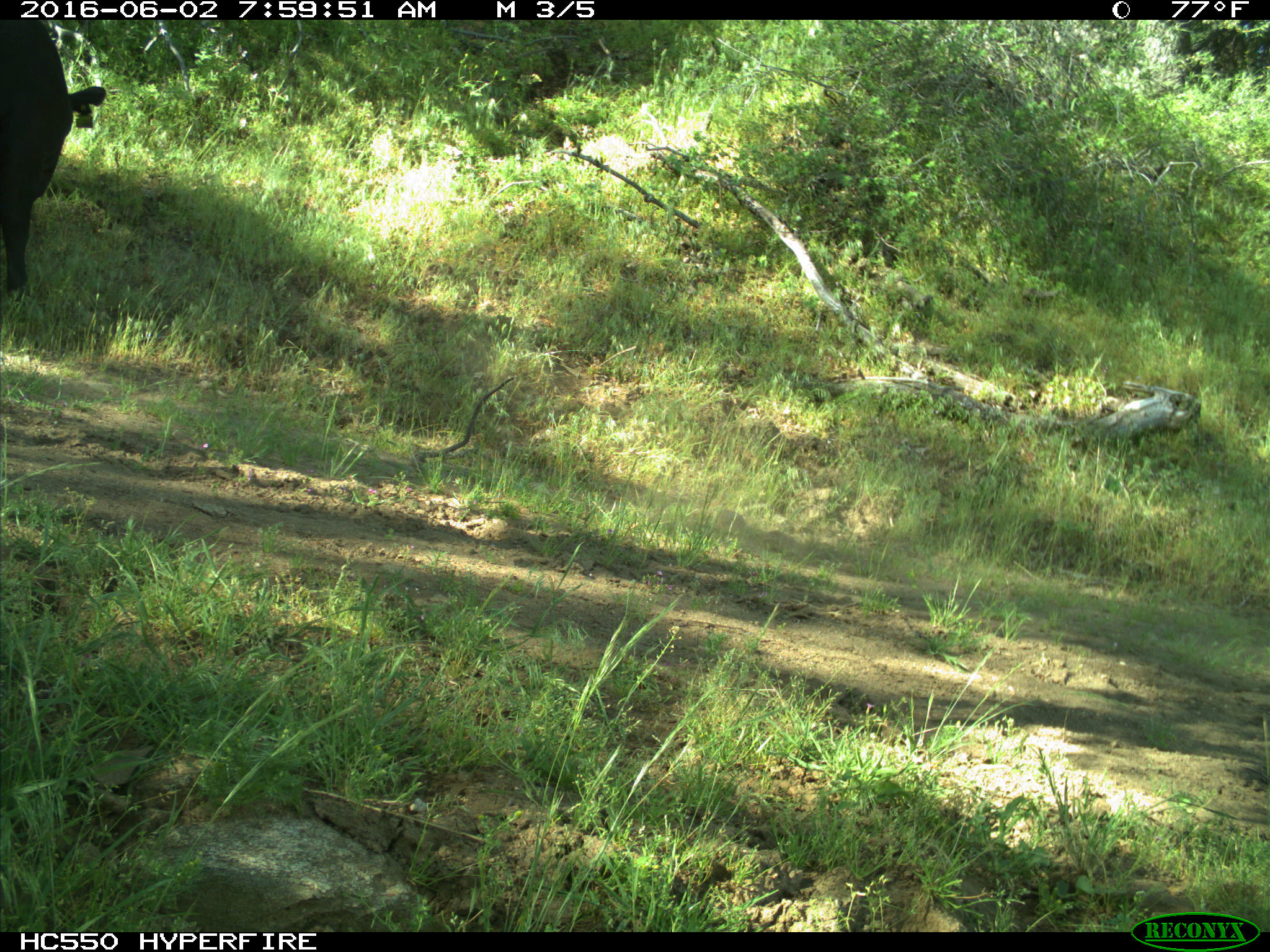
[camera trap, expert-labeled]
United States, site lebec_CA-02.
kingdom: Animalia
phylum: Chordata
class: Mammalia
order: Artiodactyla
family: Bovidae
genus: Bos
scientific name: Bos taurus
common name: domestic cow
Bos taurus (domestic cow).